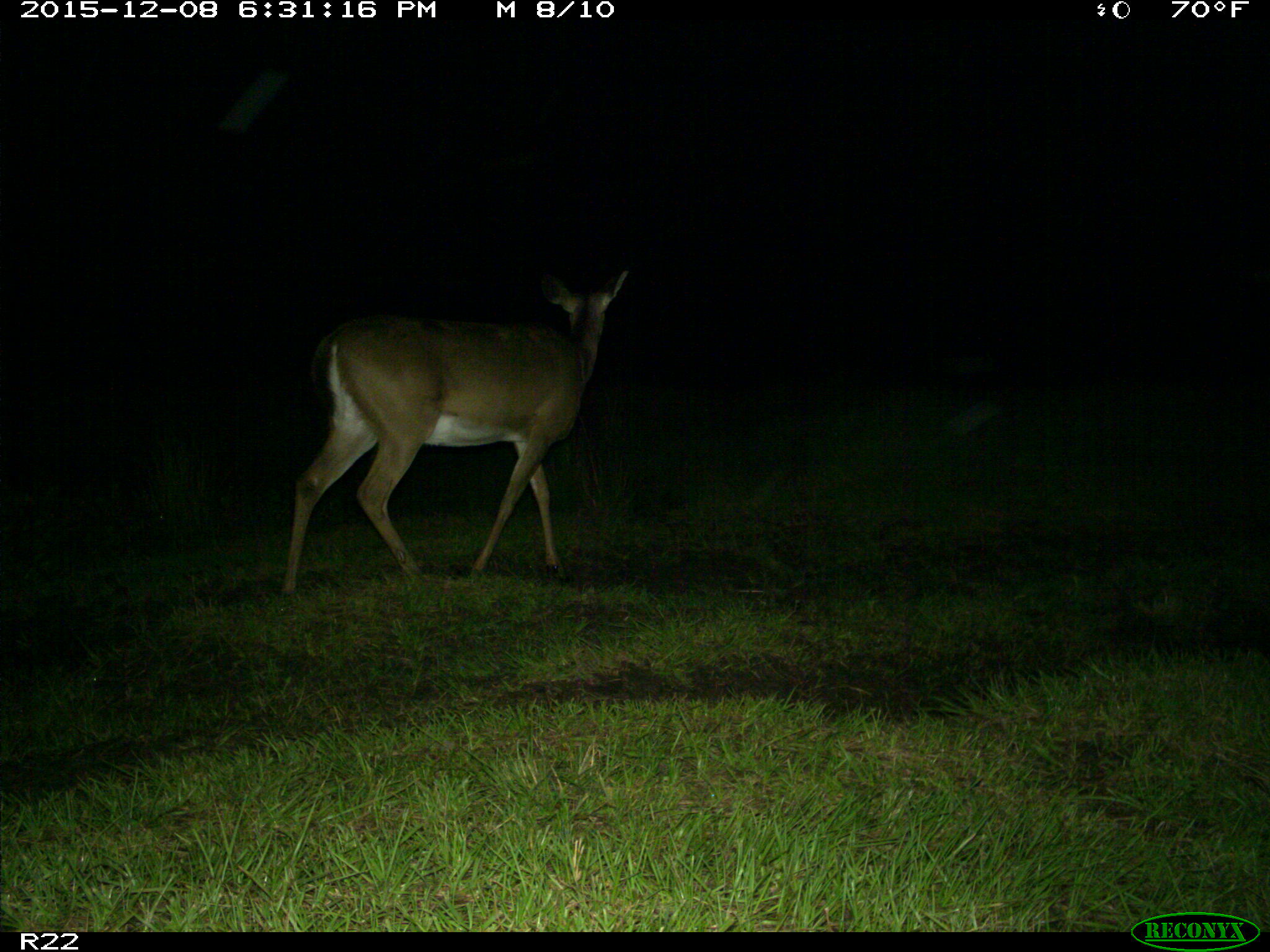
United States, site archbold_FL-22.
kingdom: Animalia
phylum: Chordata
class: Mammalia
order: Artiodactyla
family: Cervidae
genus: Odocoileus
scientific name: Odocoileus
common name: deer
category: unidentified deer